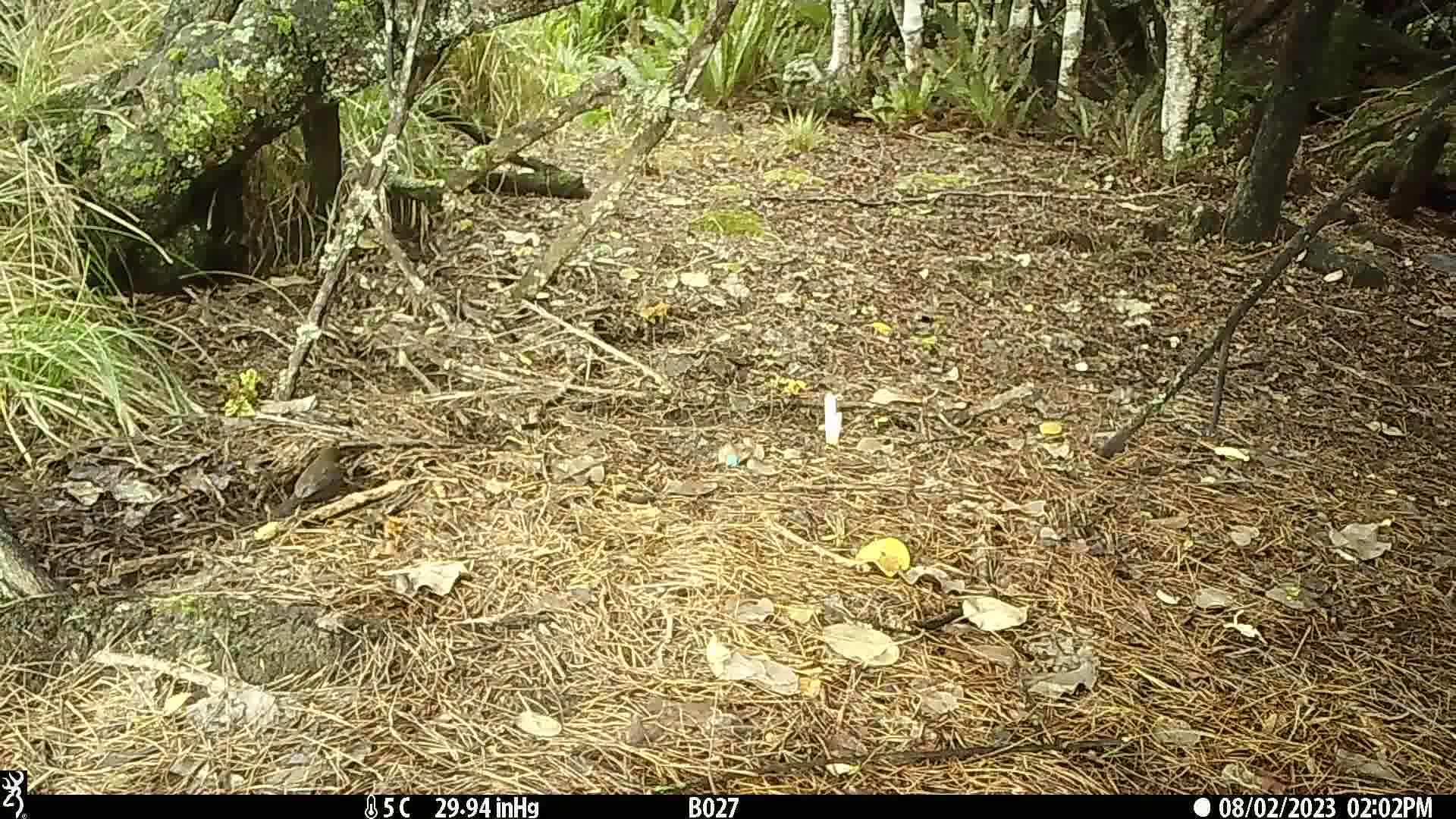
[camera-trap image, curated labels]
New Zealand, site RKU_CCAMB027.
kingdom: Animalia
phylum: Chordata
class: Aves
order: Passeriformes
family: Turdidae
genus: Turdus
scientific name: Turdus merula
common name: eurasian blackbird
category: blackbird